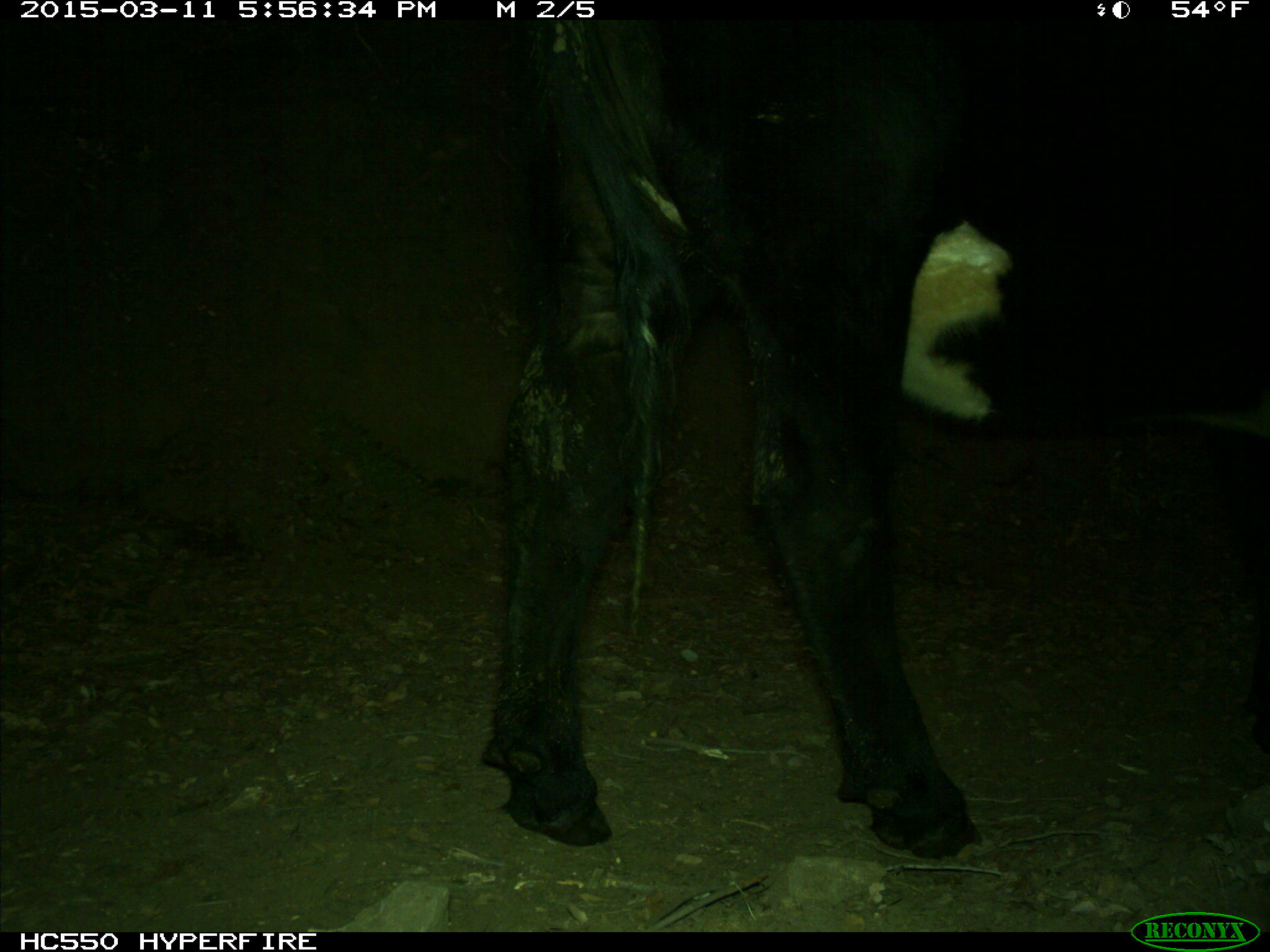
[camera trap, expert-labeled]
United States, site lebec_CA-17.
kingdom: Animalia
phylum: Chordata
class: Mammalia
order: Artiodactyla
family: Bovidae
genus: Bos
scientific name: Bos taurus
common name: domestic cow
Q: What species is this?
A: Bos taurus (domestic cow).